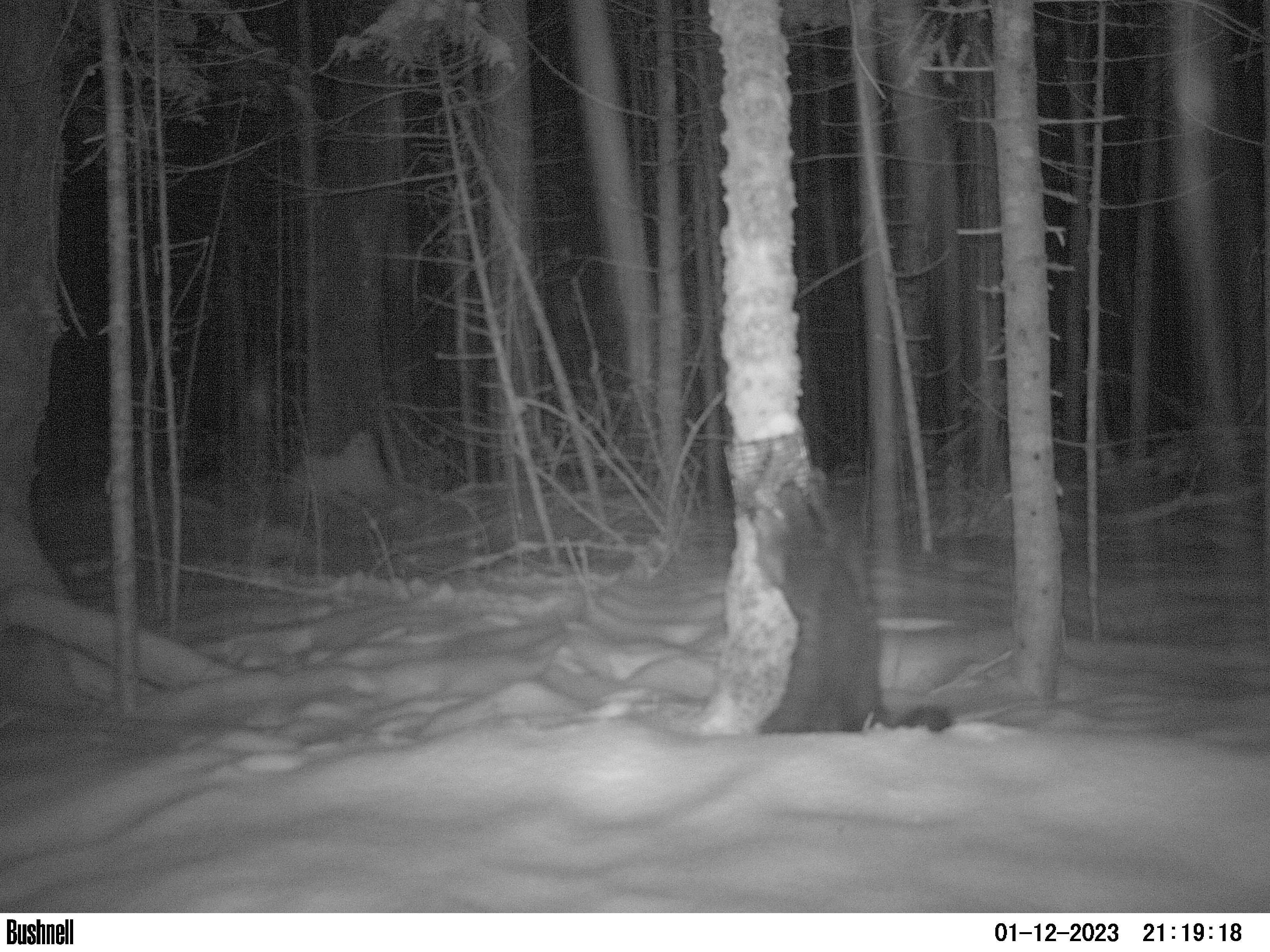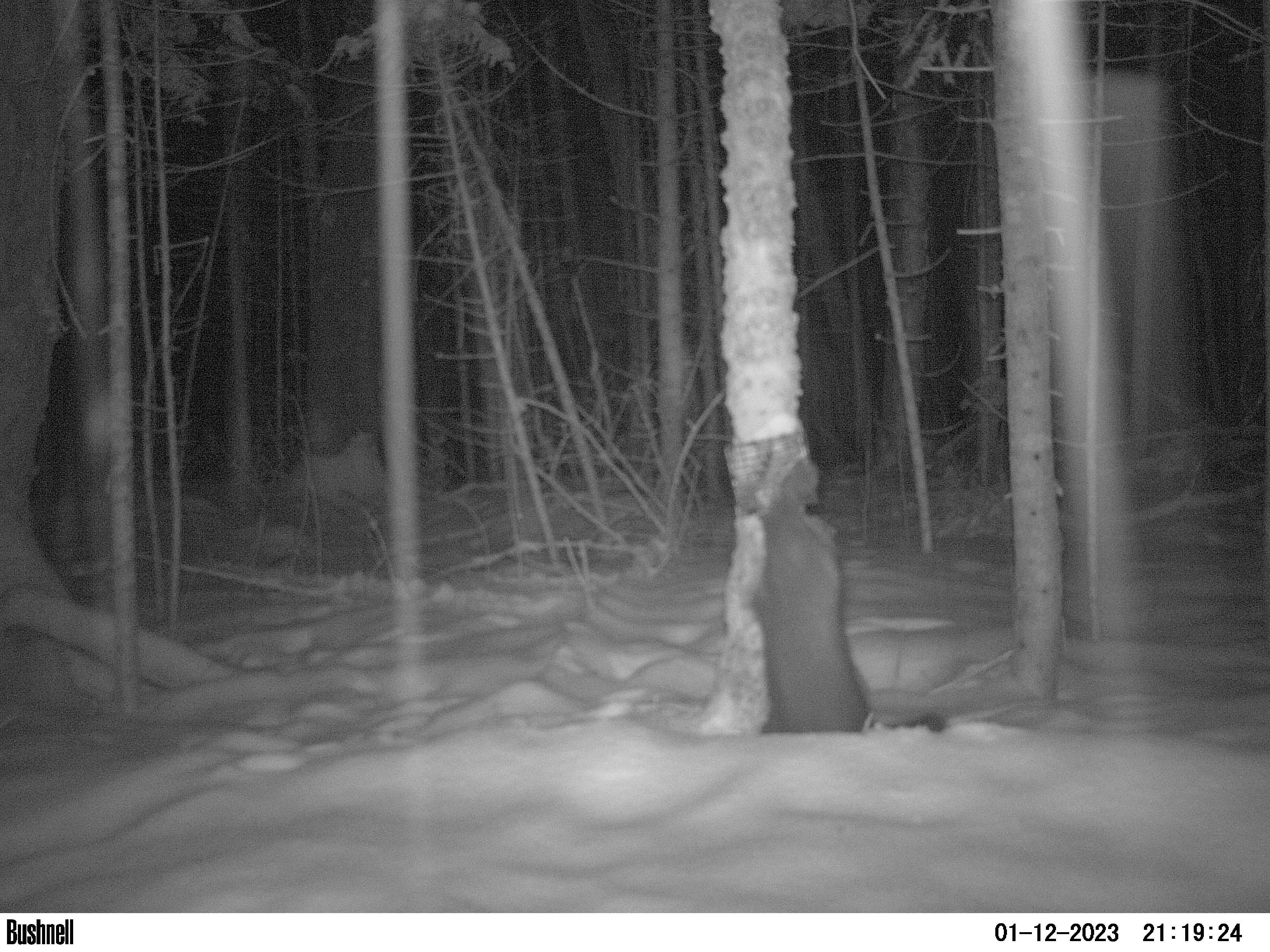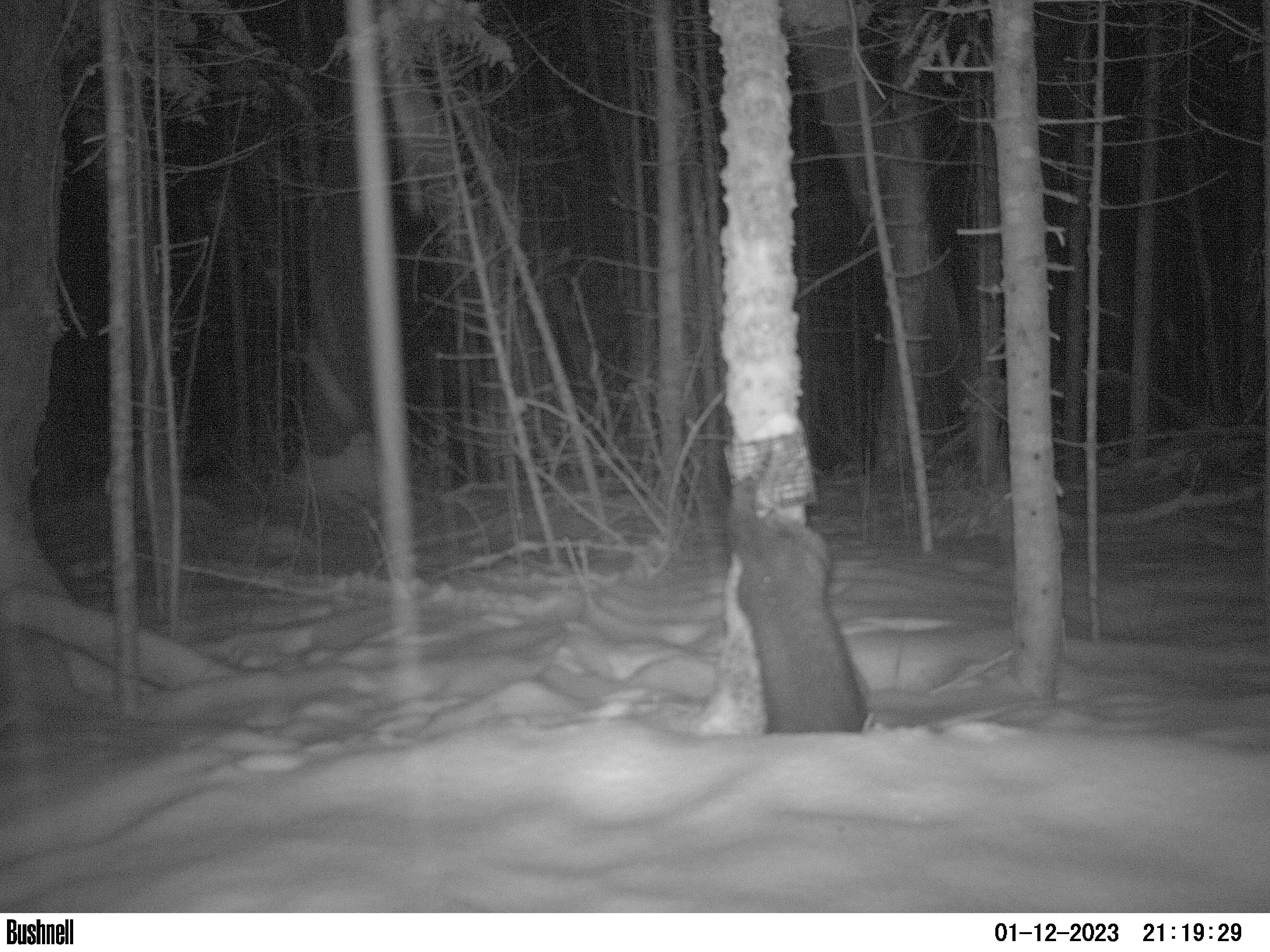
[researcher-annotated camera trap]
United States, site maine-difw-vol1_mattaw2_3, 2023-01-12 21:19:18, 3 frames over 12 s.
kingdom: Animalia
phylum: Chordata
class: Mammalia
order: Carnivora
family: Mustelidae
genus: Pekania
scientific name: Pekania pennanti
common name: fisher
Fisher (Pekania pennanti).